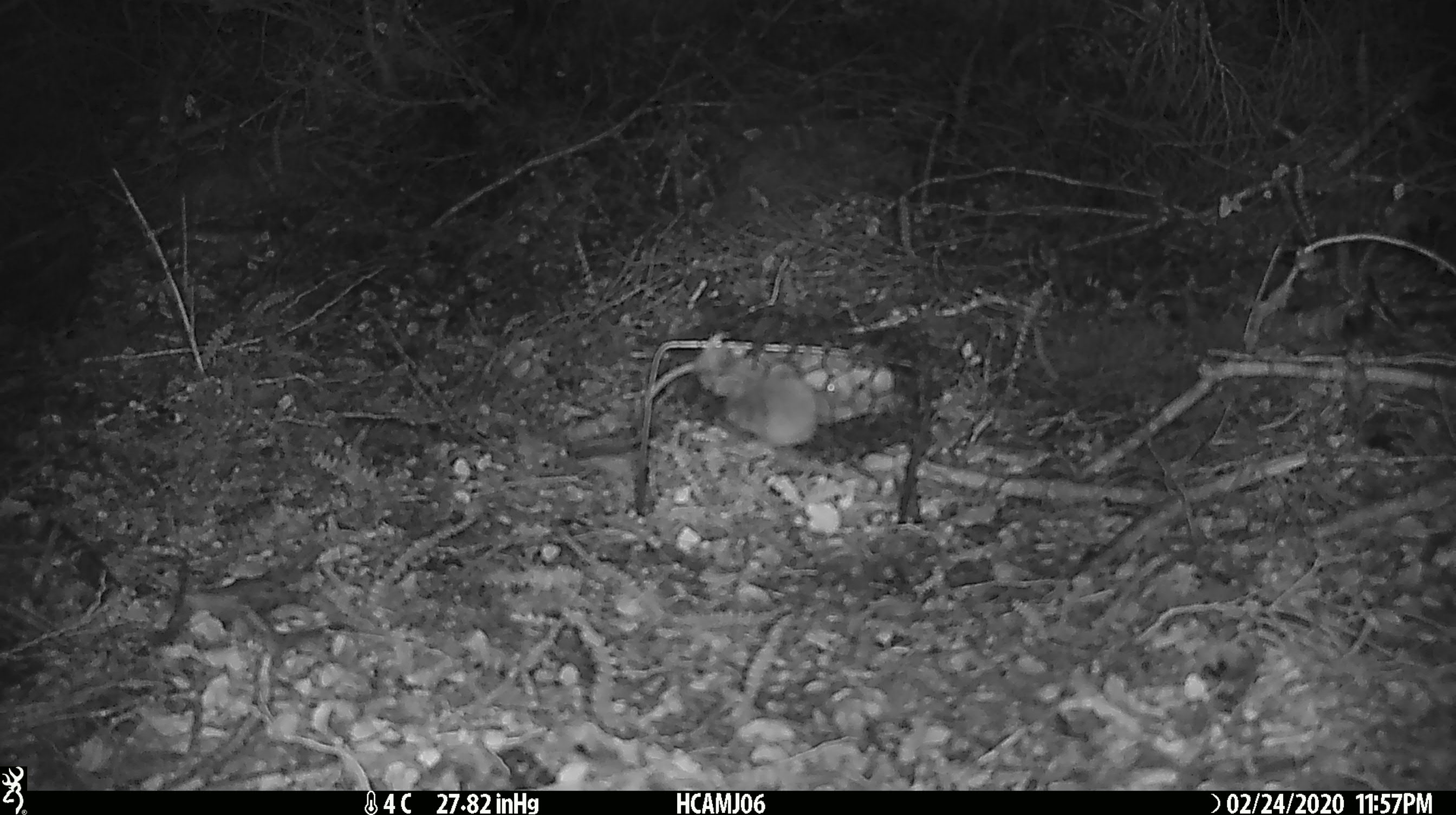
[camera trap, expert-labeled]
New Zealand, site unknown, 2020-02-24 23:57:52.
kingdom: Animalia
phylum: Chordata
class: Mammalia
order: Rodentia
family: Muridae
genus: Mus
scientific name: Mus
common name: mouse